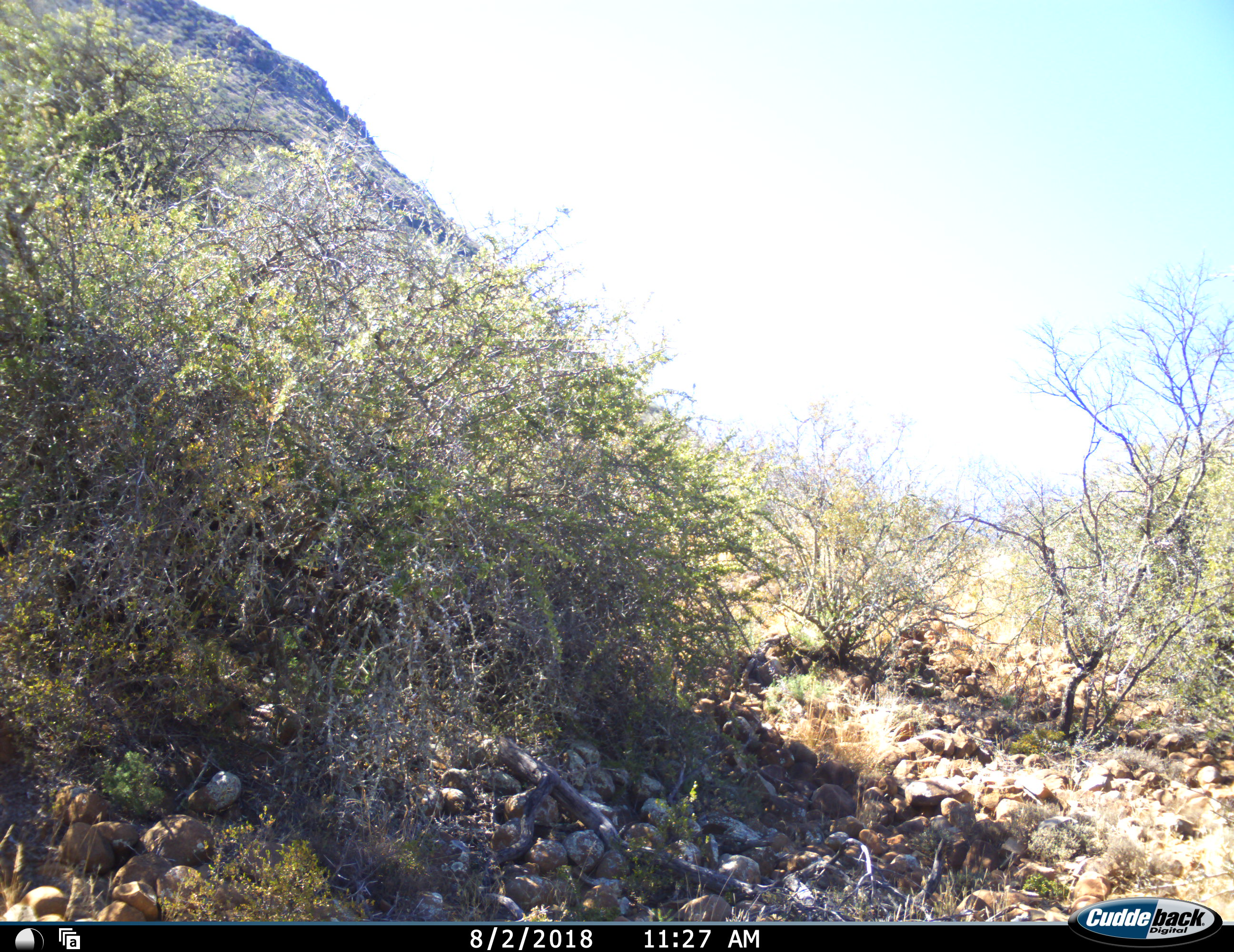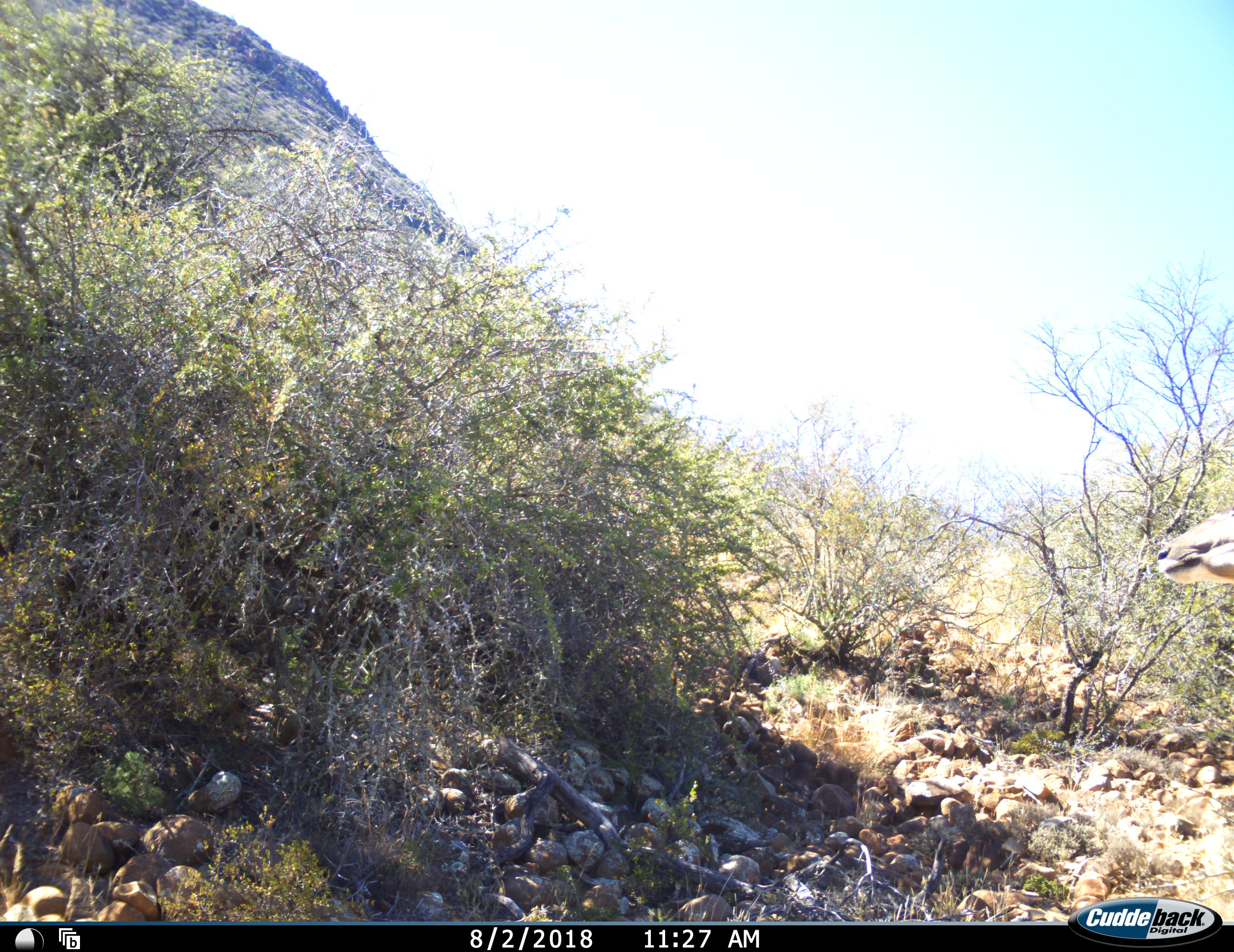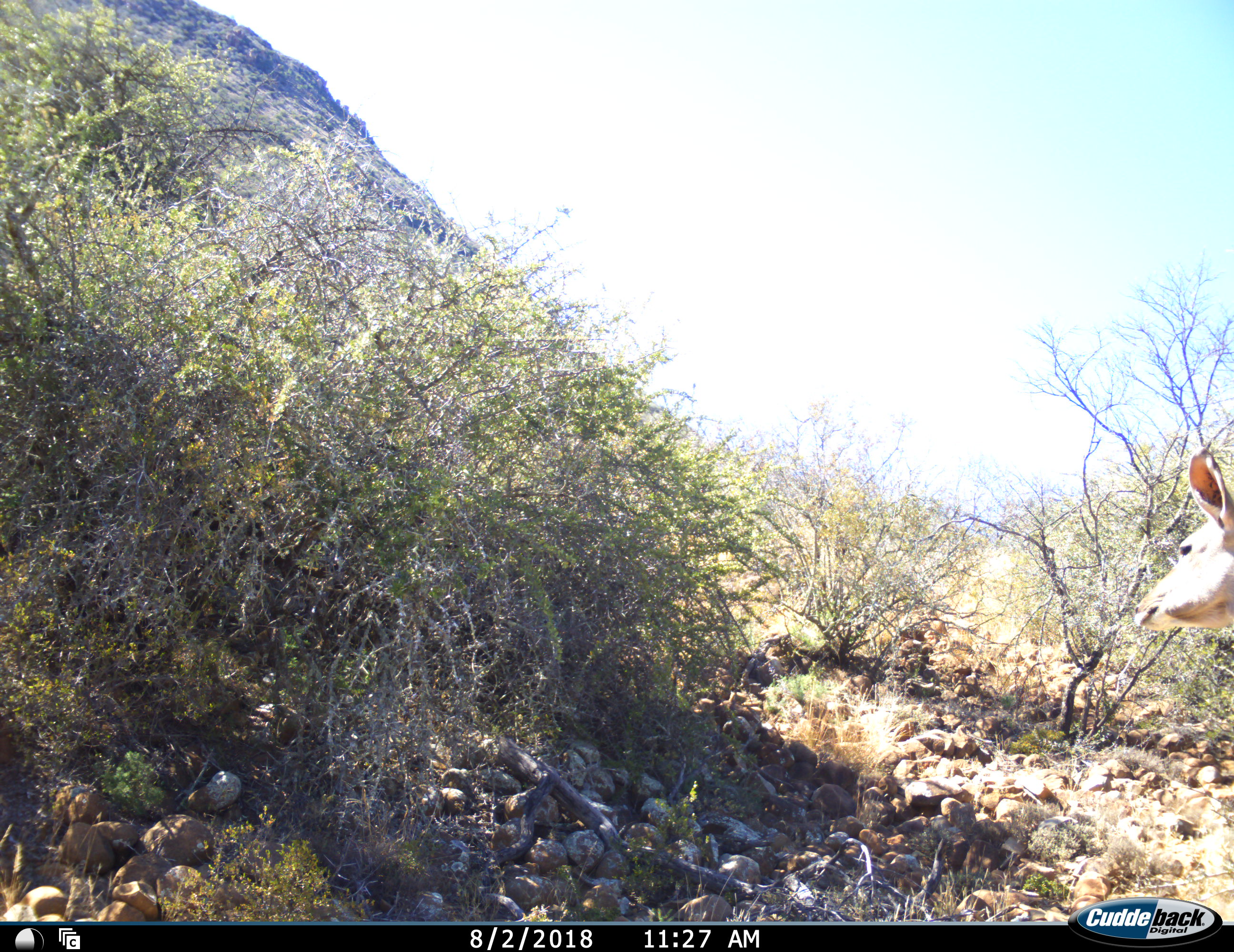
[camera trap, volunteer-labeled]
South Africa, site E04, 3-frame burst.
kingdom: Animalia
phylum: Chordata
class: Mammalia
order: Artiodactyla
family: Bovidae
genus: Tragelaphus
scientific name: Tragelaphus strepsiceros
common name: greater kudu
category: kudu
Kudu (greater kudu) (Tragelaphus strepsiceros), count 1. Behavior (volunteer vote fractions): standing 40%, resting 0%, moving 60%, interacting 0%. Young present (vote fraction): 0%. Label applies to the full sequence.